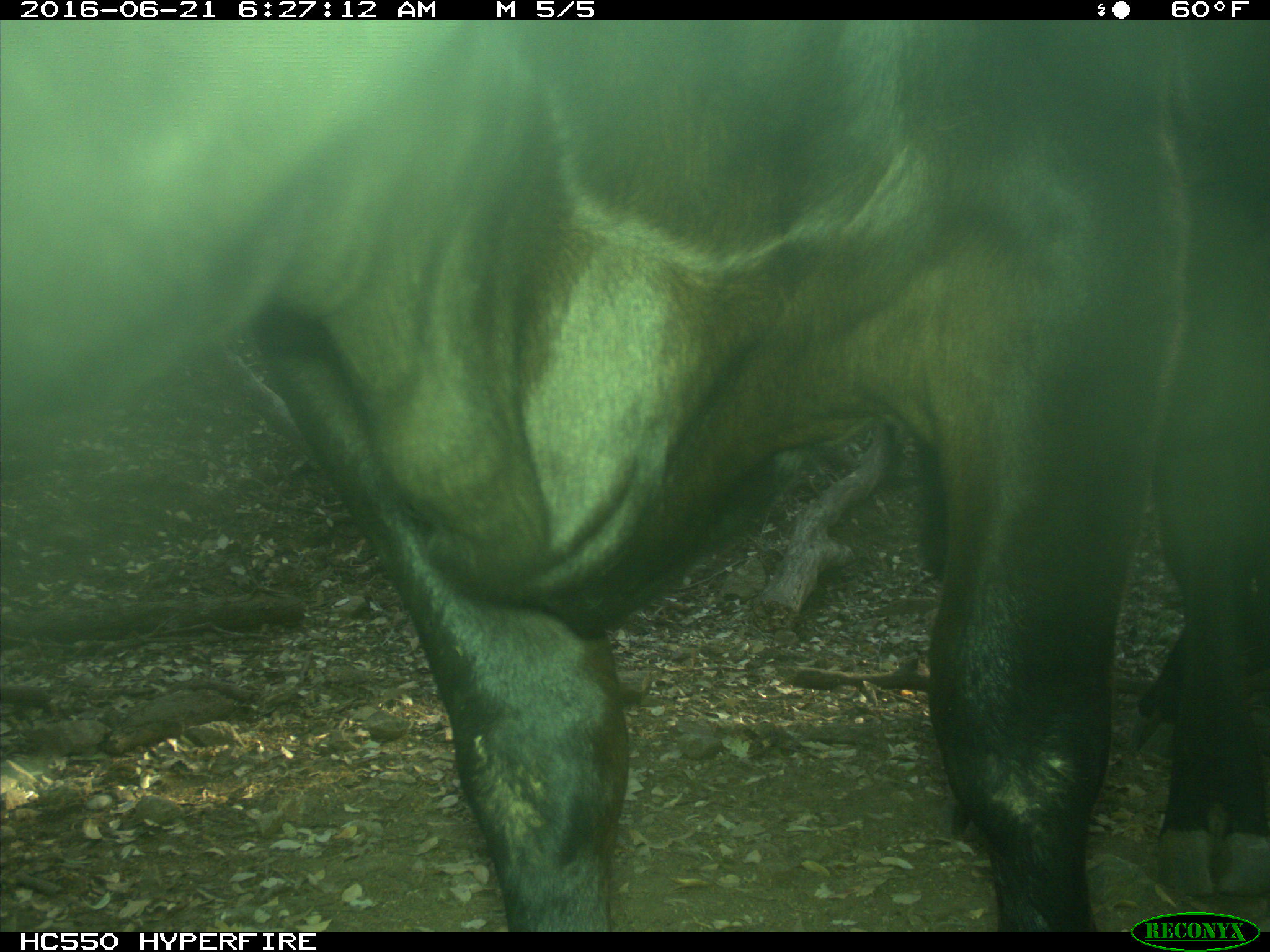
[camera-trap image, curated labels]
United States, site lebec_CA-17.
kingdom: Animalia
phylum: Chordata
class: Mammalia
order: Artiodactyla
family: Bovidae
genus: Bos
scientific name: Bos taurus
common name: domestic cow